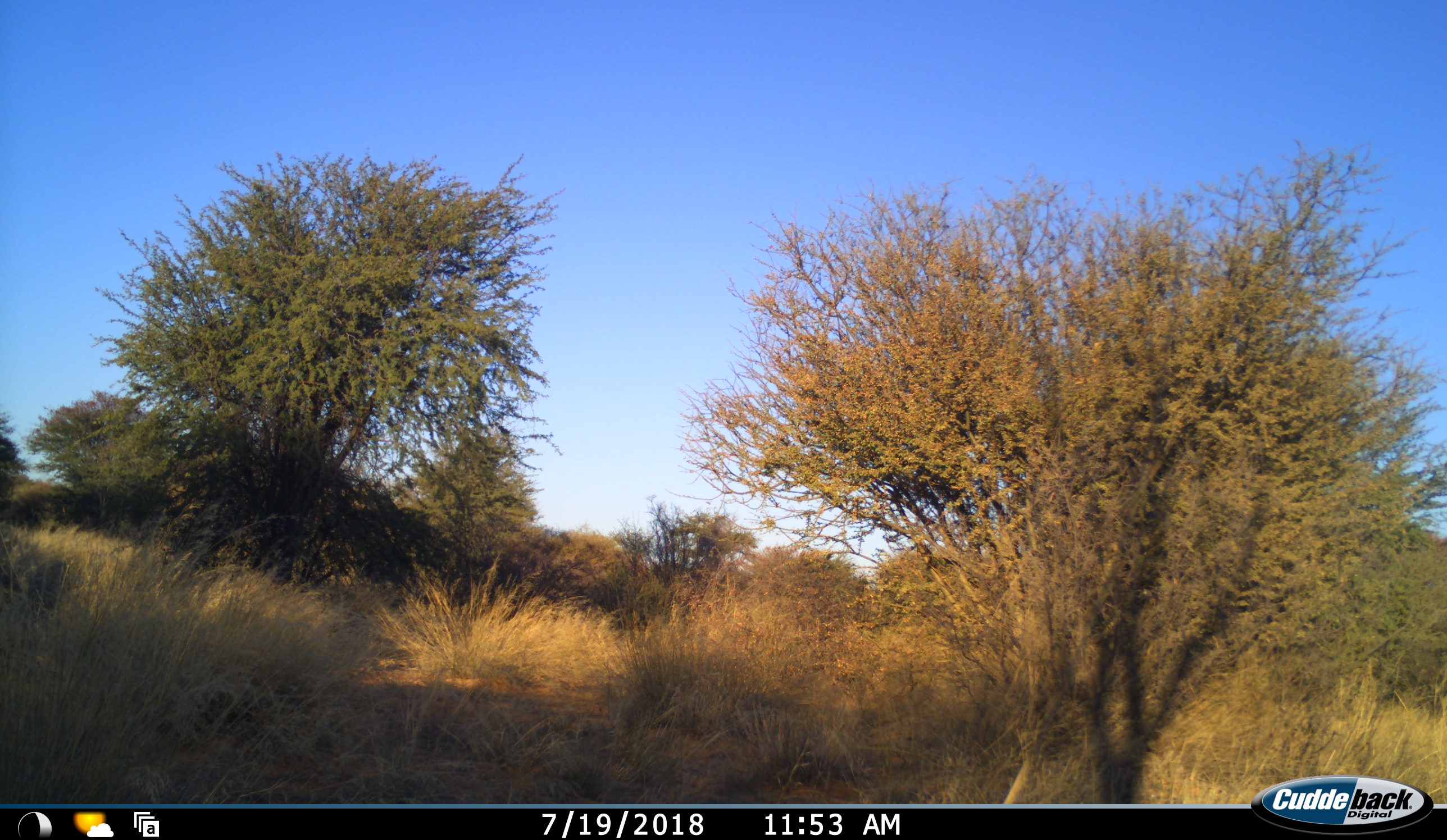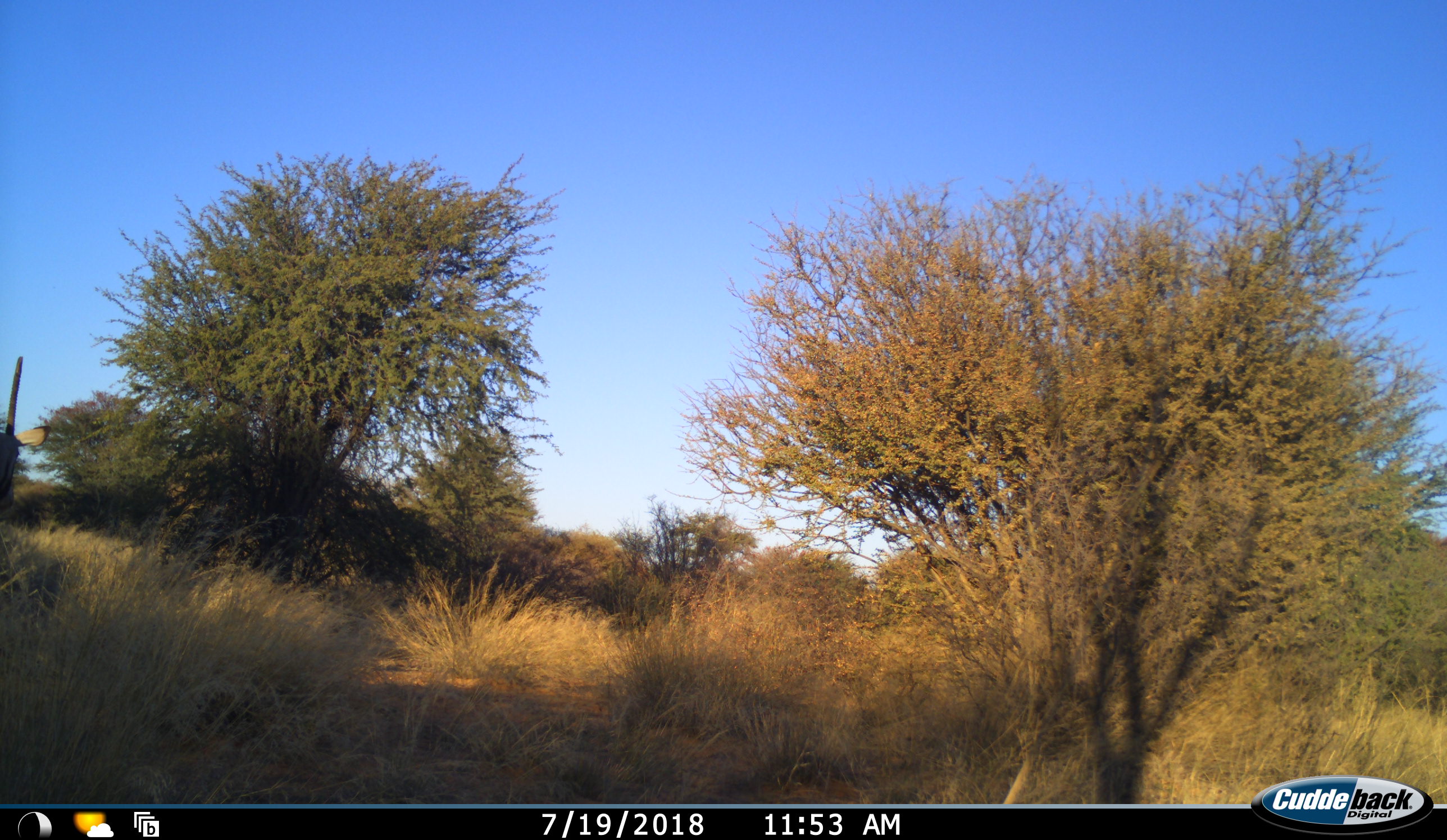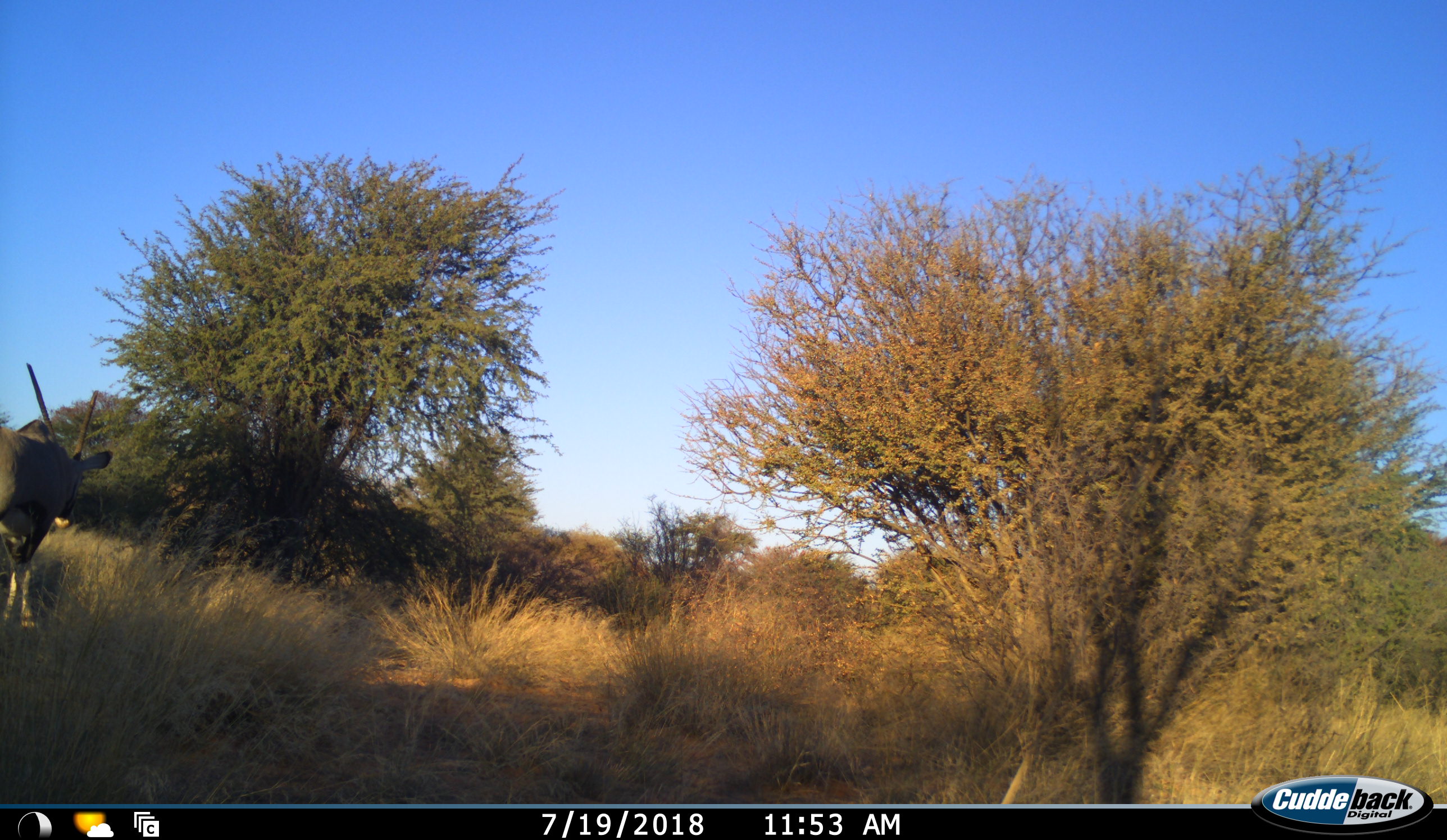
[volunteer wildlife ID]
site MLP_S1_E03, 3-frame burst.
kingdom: Animalia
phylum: Chordata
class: Mammalia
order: Artiodactyla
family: Bovidae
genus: Oryx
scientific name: Oryx gazella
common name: gemsbok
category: oryx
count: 1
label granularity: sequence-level